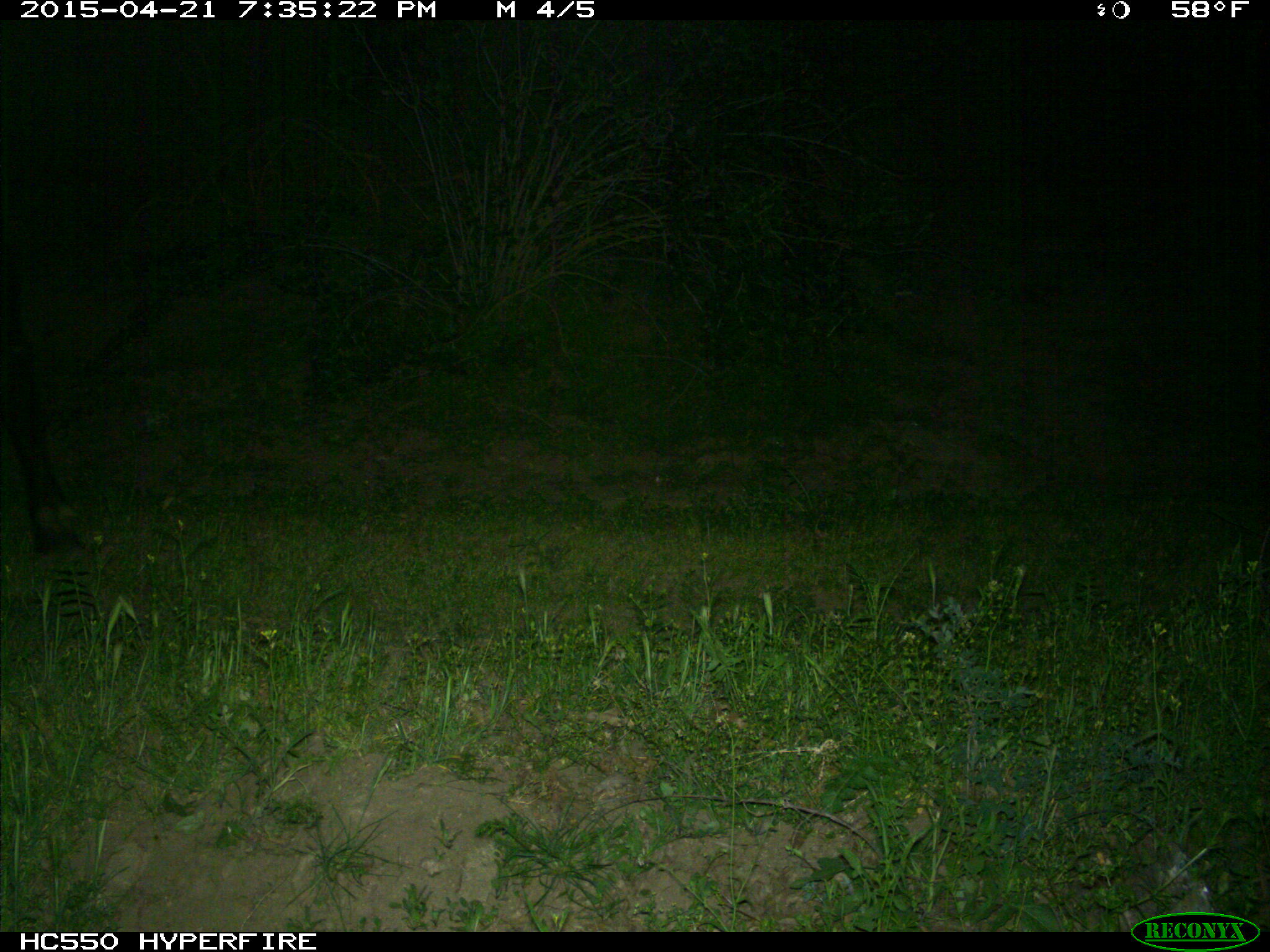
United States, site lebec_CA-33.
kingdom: Animalia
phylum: Chordata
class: Mammalia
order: Artiodactyla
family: Bovidae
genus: Bos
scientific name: Bos taurus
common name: domestic cow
Bos taurus (domestic cow).